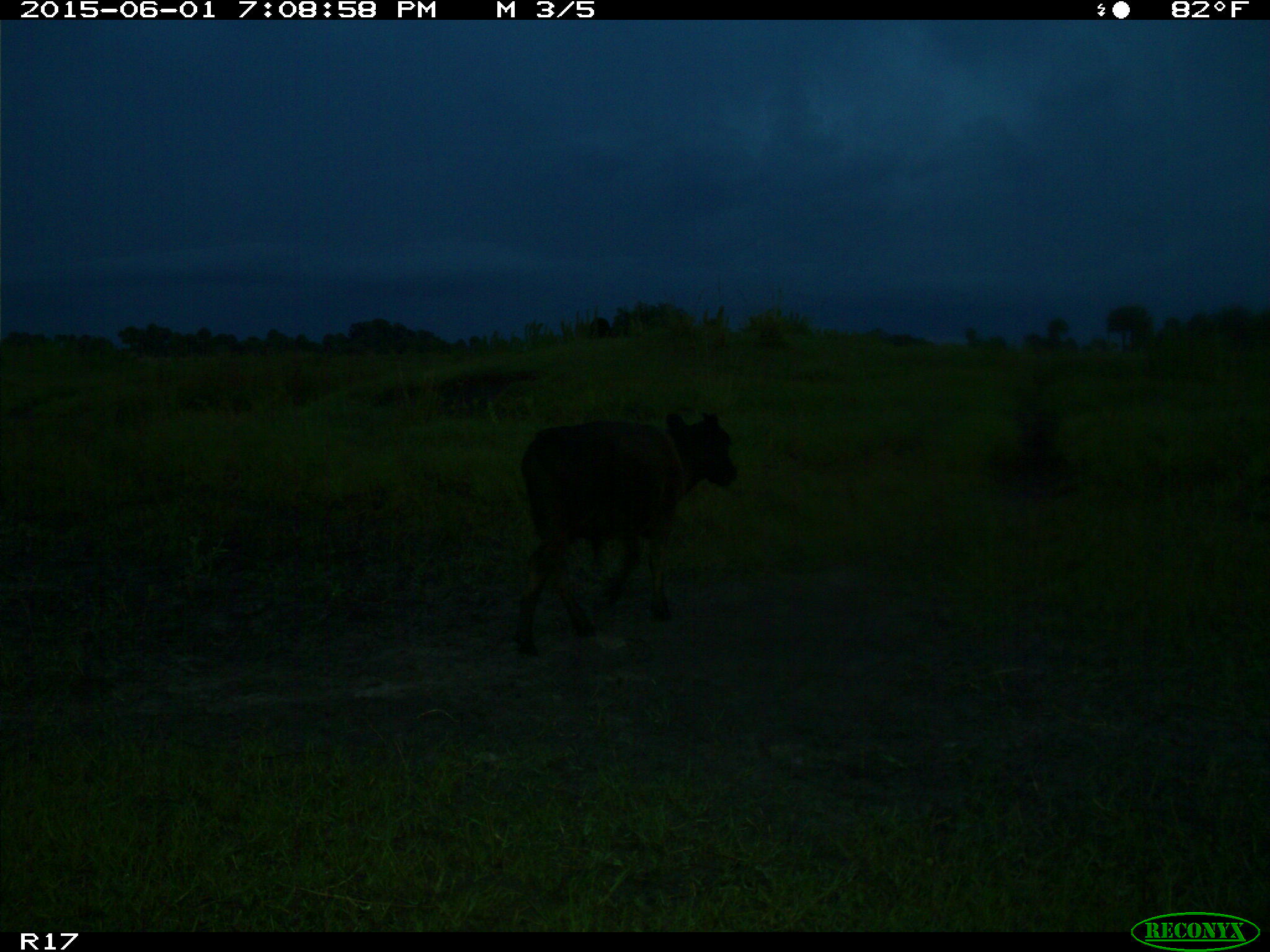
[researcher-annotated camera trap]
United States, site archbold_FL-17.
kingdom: Animalia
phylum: Chordata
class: Mammalia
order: Artiodactyla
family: Bovidae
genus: Bos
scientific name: Bos taurus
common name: domestic cow